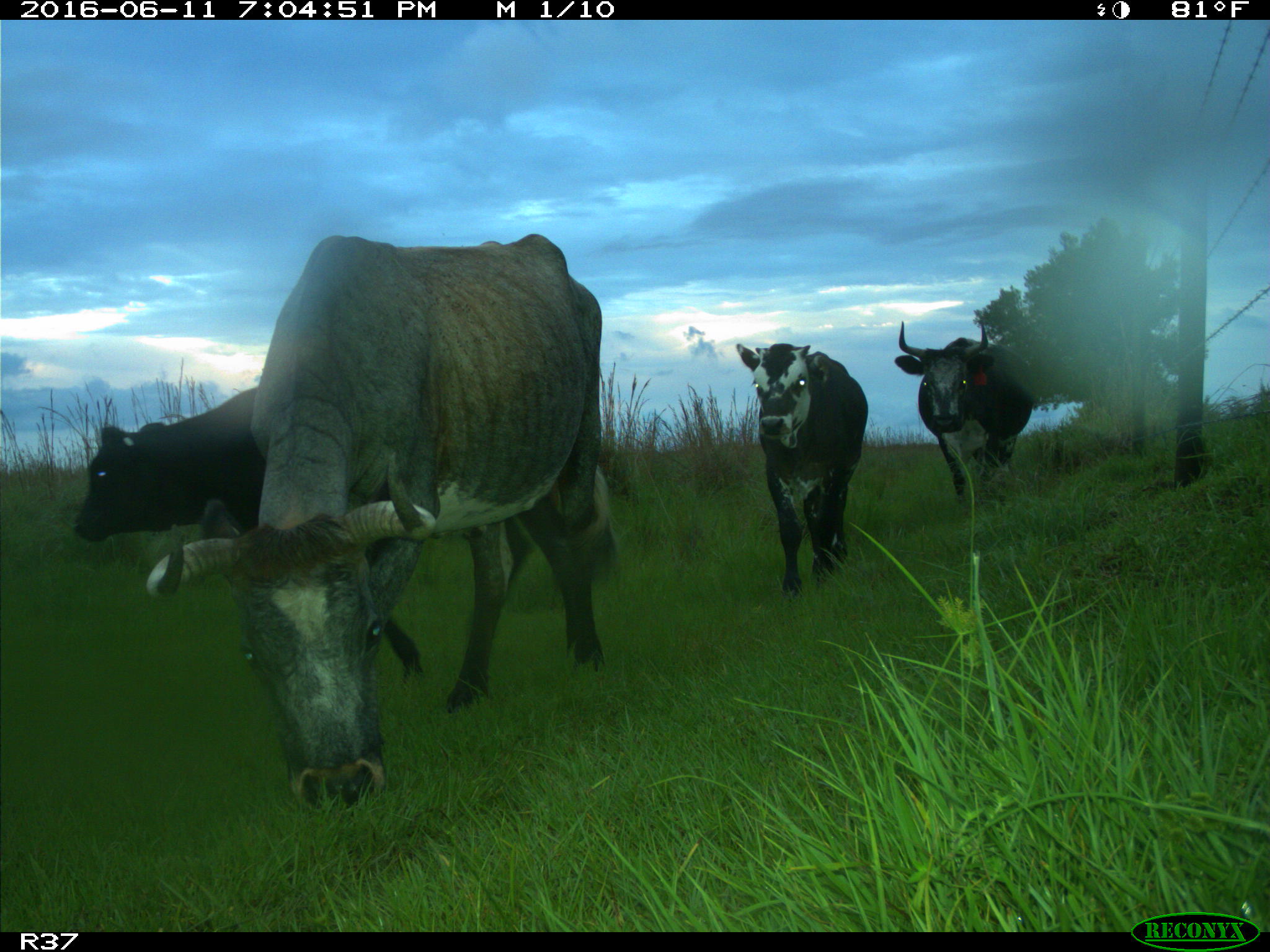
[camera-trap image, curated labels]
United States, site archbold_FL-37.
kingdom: Animalia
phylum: Chordata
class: Mammalia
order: Artiodactyla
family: Bovidae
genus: Bos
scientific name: Bos taurus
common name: domestic cow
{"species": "Bos taurus (domestic cow)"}